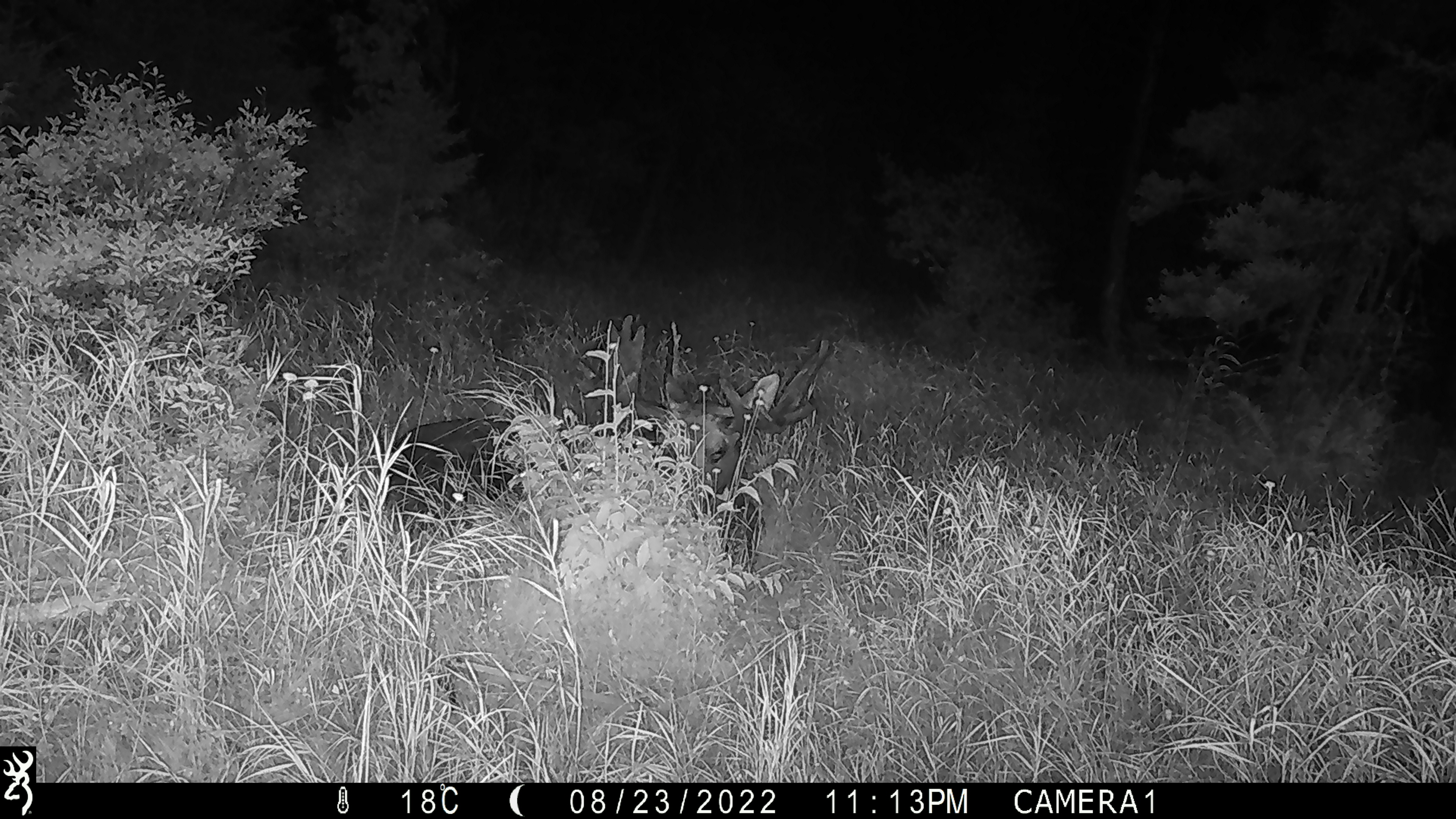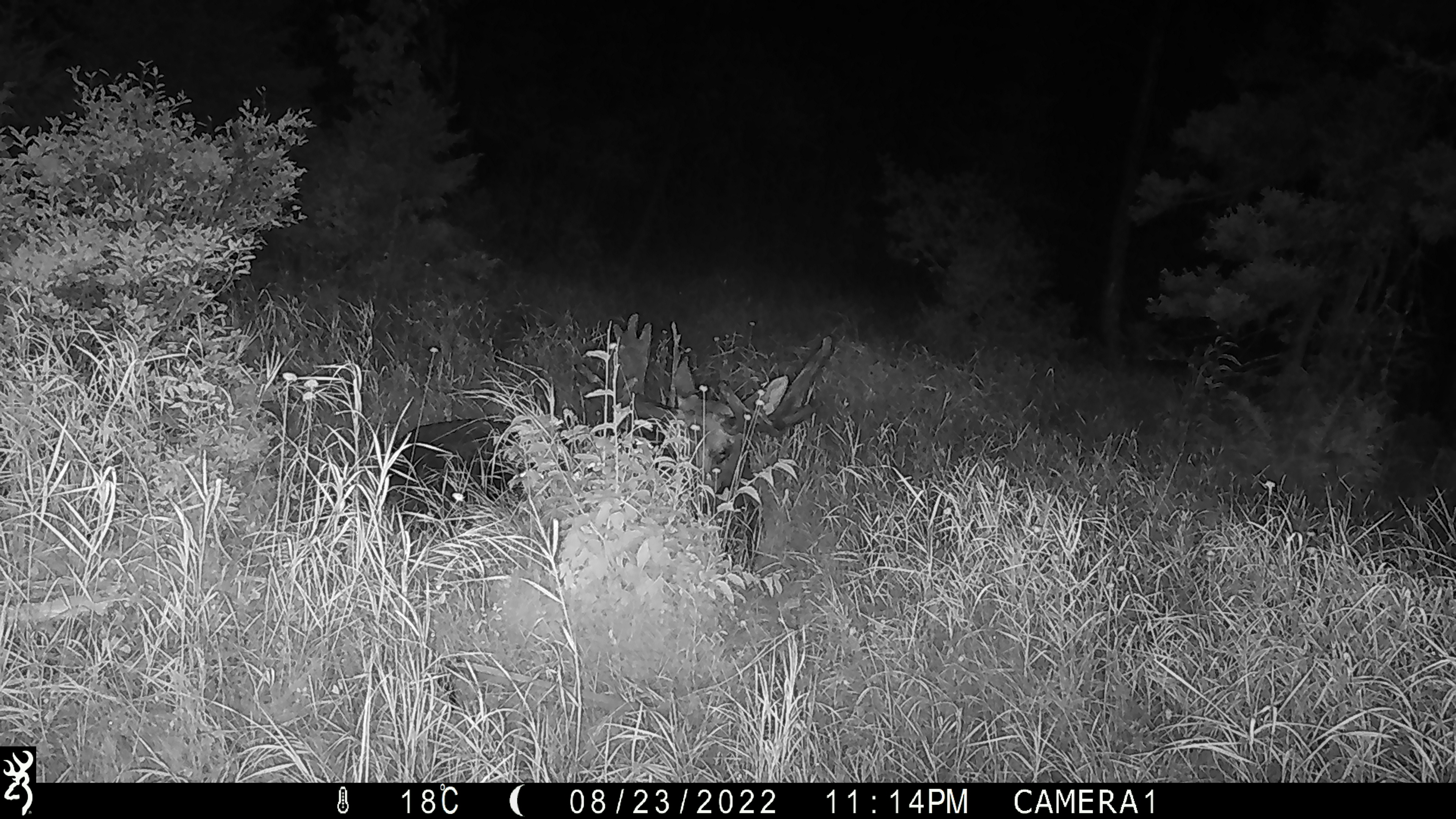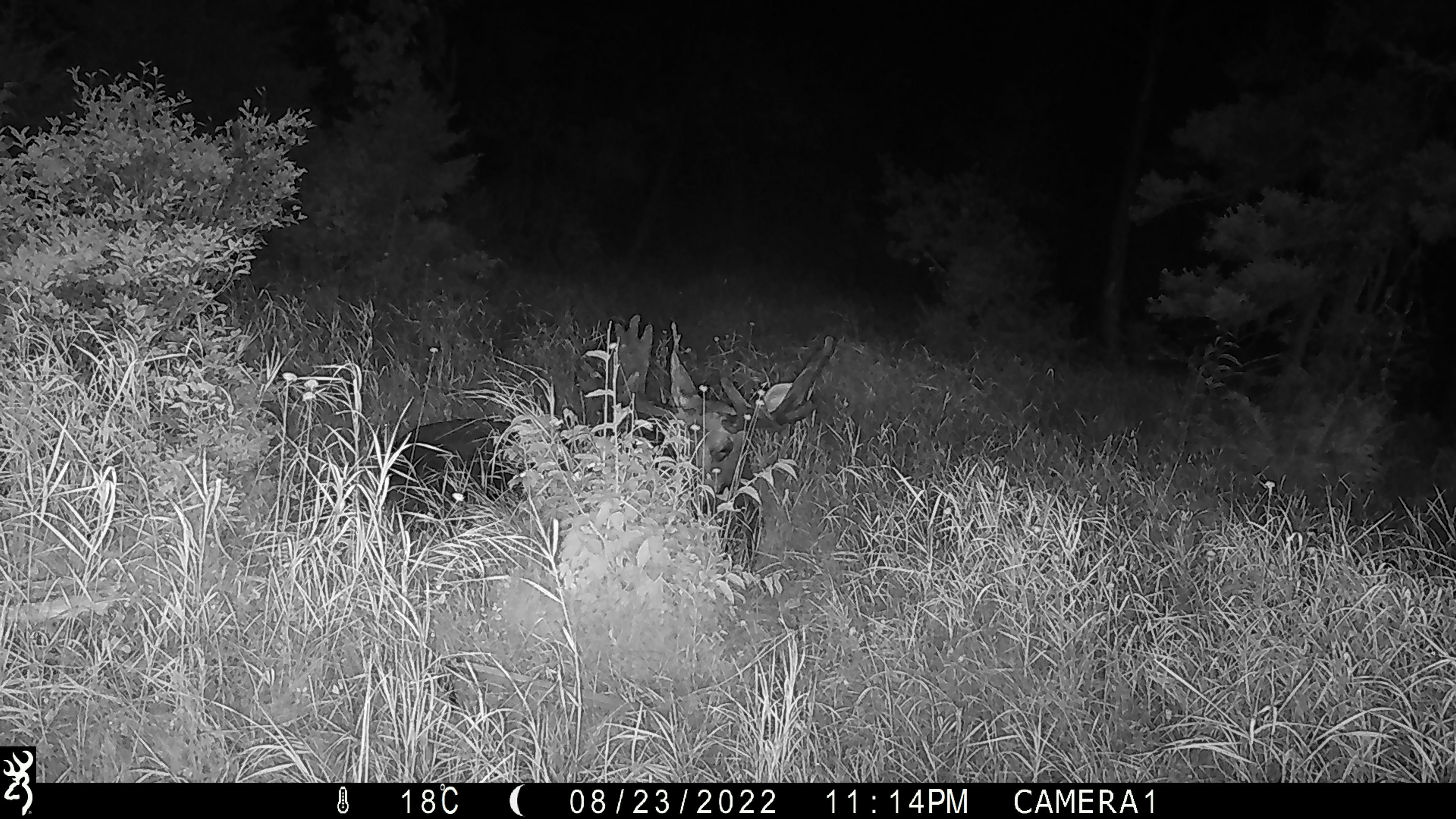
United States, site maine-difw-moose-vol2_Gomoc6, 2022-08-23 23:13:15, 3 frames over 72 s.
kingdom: Animalia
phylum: Chordata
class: Mammalia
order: Artiodactyla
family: Cervidae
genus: Alces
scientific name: Alces alces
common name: moose